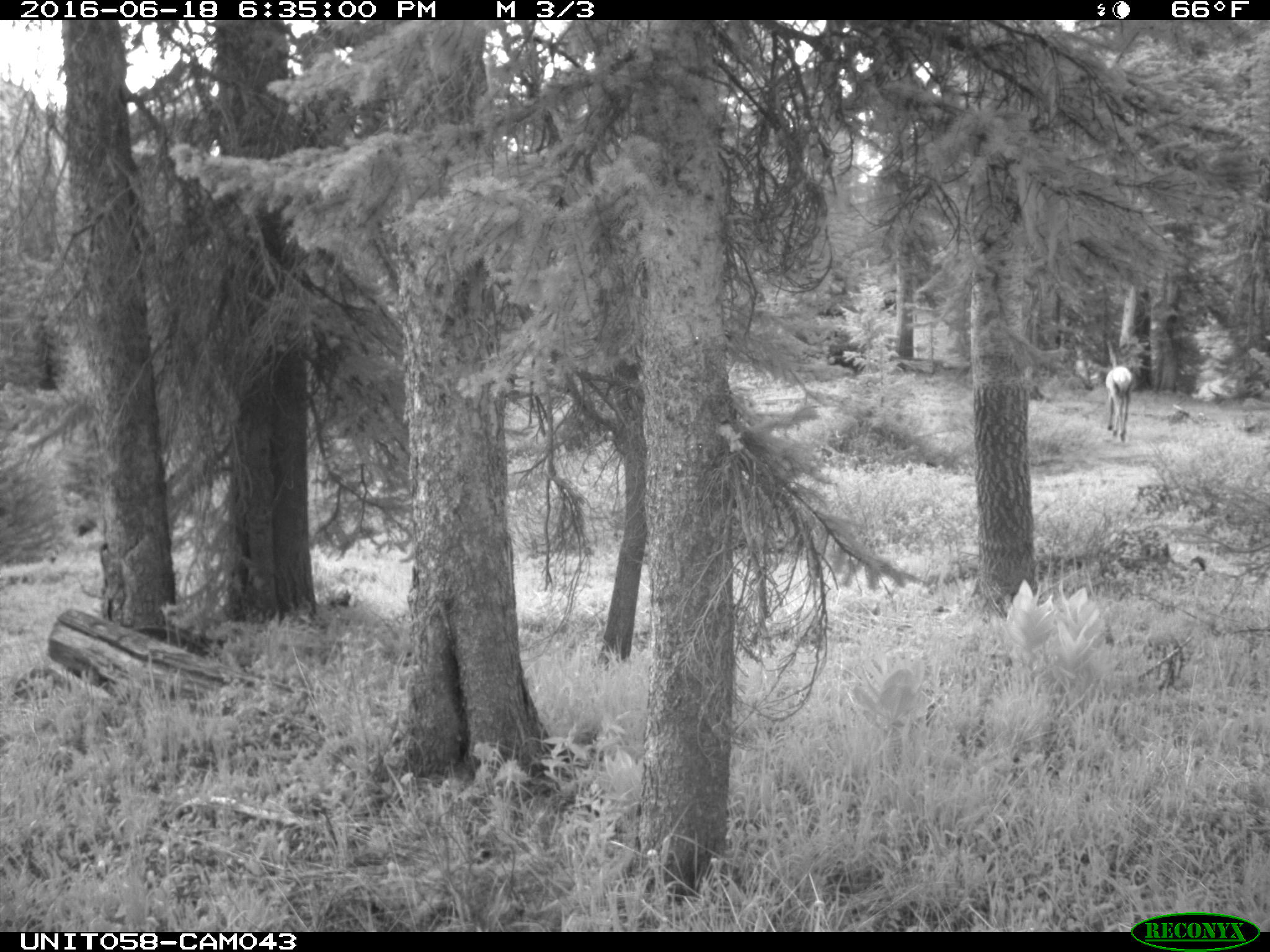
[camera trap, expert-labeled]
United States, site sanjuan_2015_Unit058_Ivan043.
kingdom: Animalia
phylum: Chordata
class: Mammalia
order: Artiodactyla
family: Cervidae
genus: Cervus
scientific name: Cervus elaphus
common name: red deer